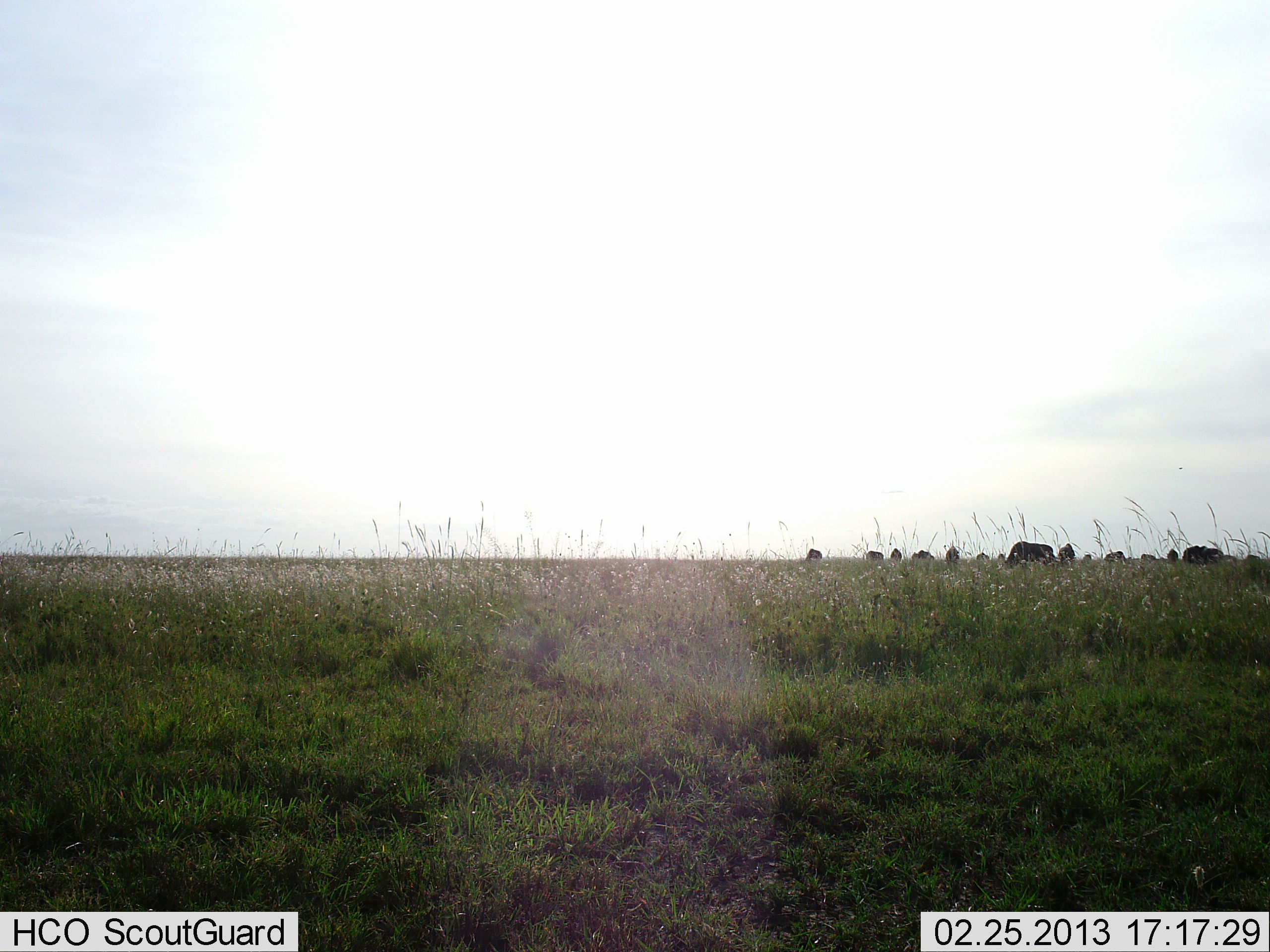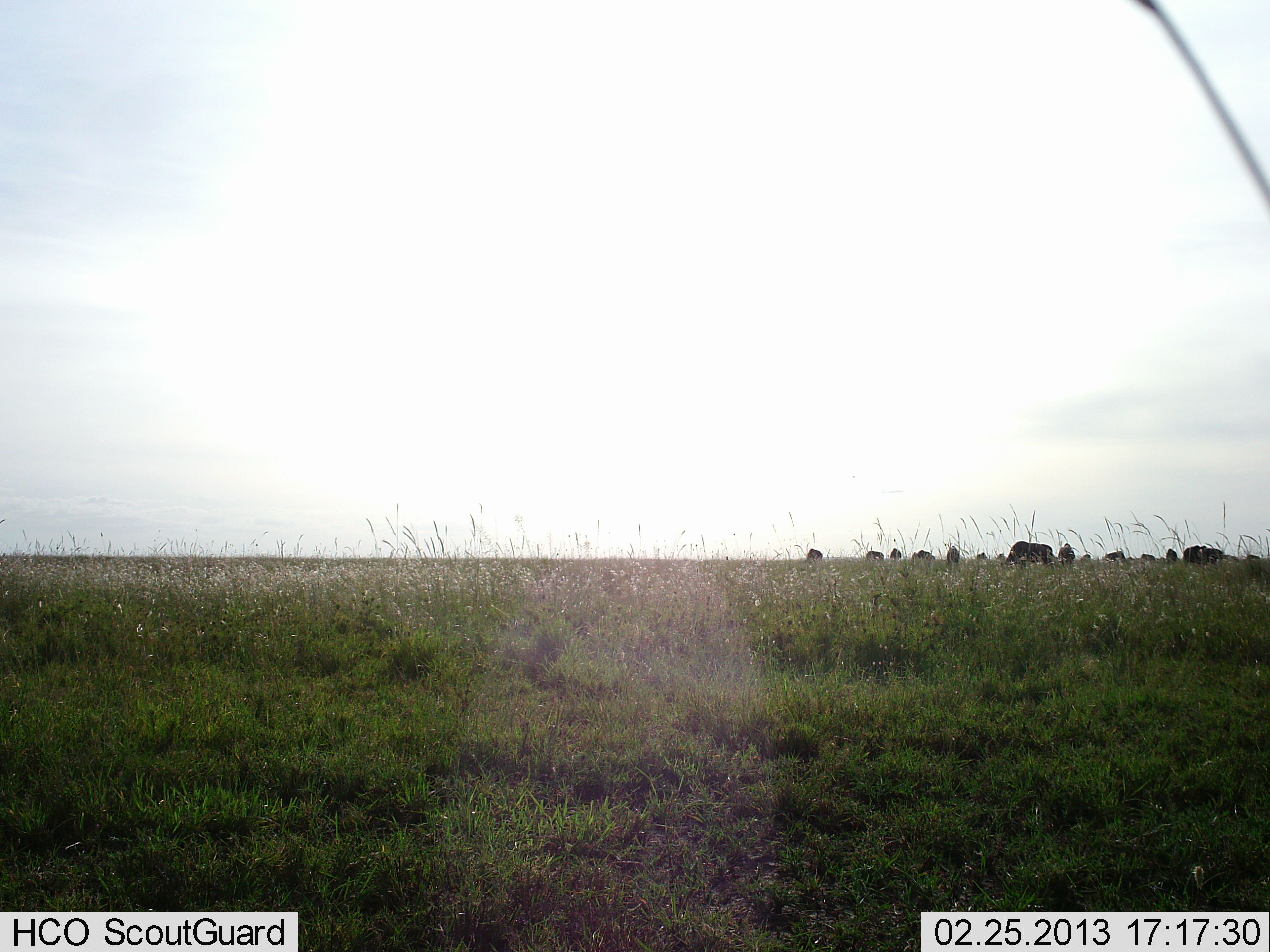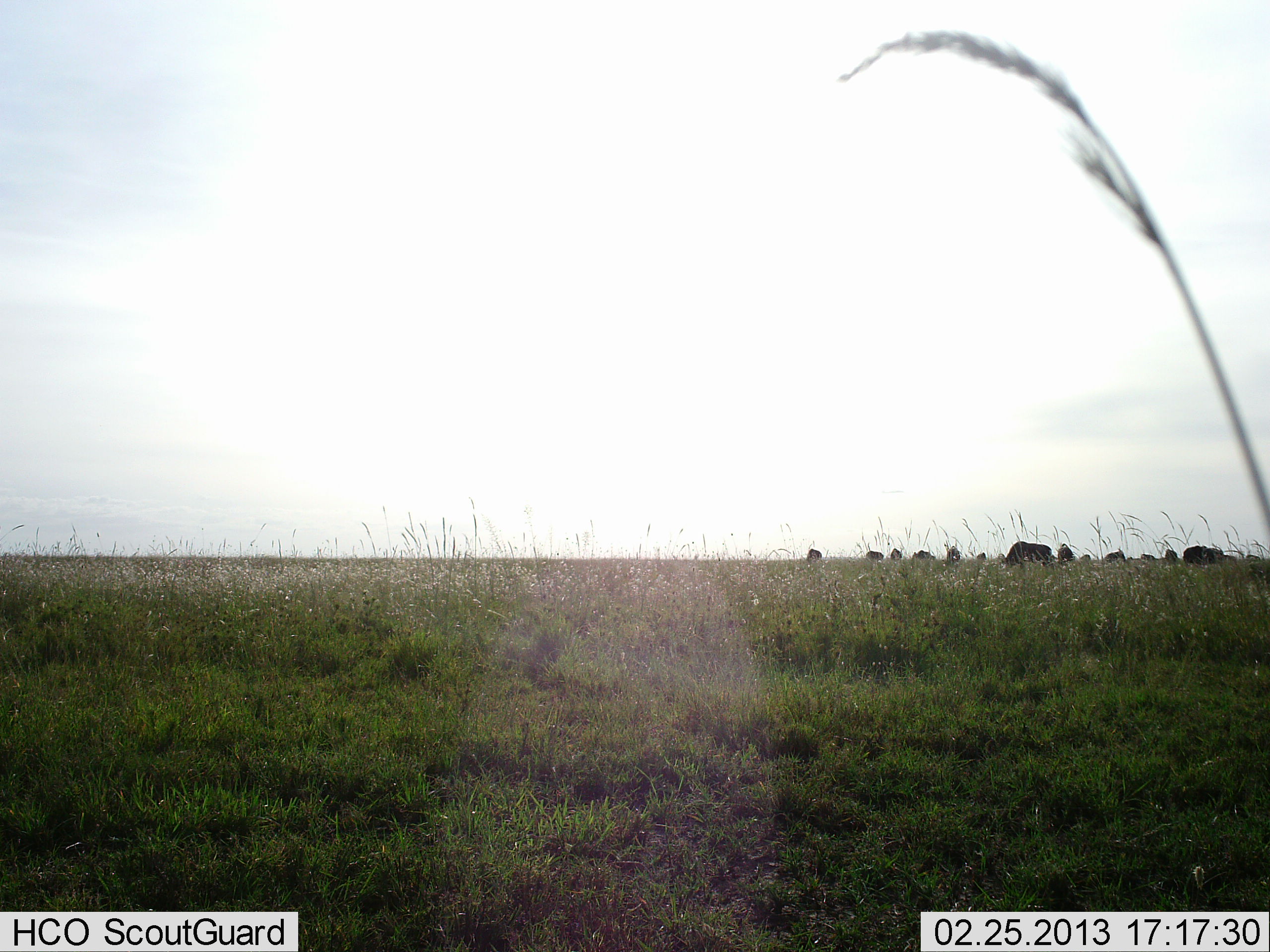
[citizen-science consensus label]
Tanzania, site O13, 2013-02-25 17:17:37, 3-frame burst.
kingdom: Animalia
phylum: Chordata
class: Mammalia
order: Artiodactyla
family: Bovidae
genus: Connochaetes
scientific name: Connochaetes taurinus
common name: blue wildebeest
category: wildebeest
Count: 11-50.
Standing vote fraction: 41%.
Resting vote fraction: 0%.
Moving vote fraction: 0%.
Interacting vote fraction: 0%.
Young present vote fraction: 0%.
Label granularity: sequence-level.